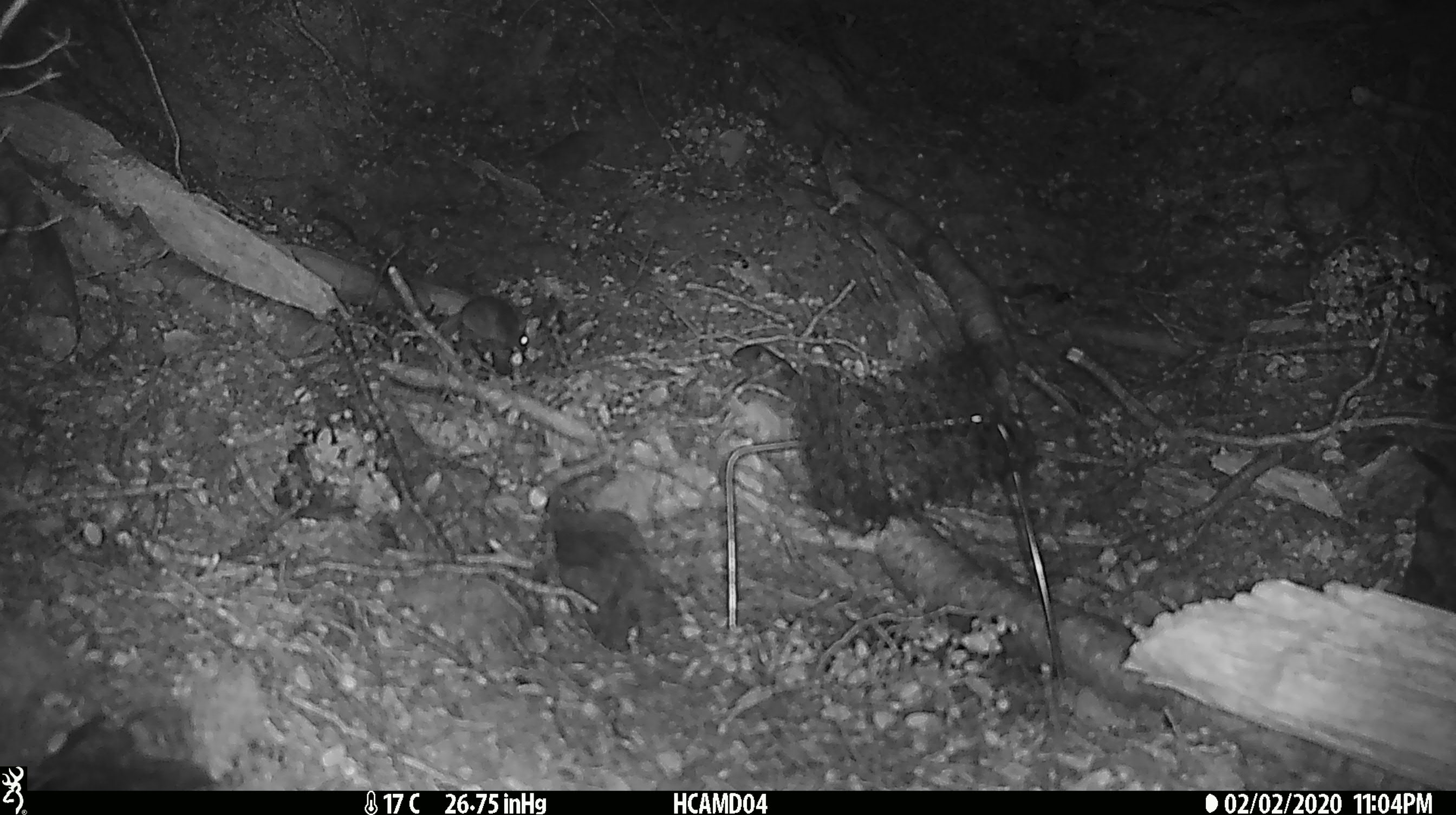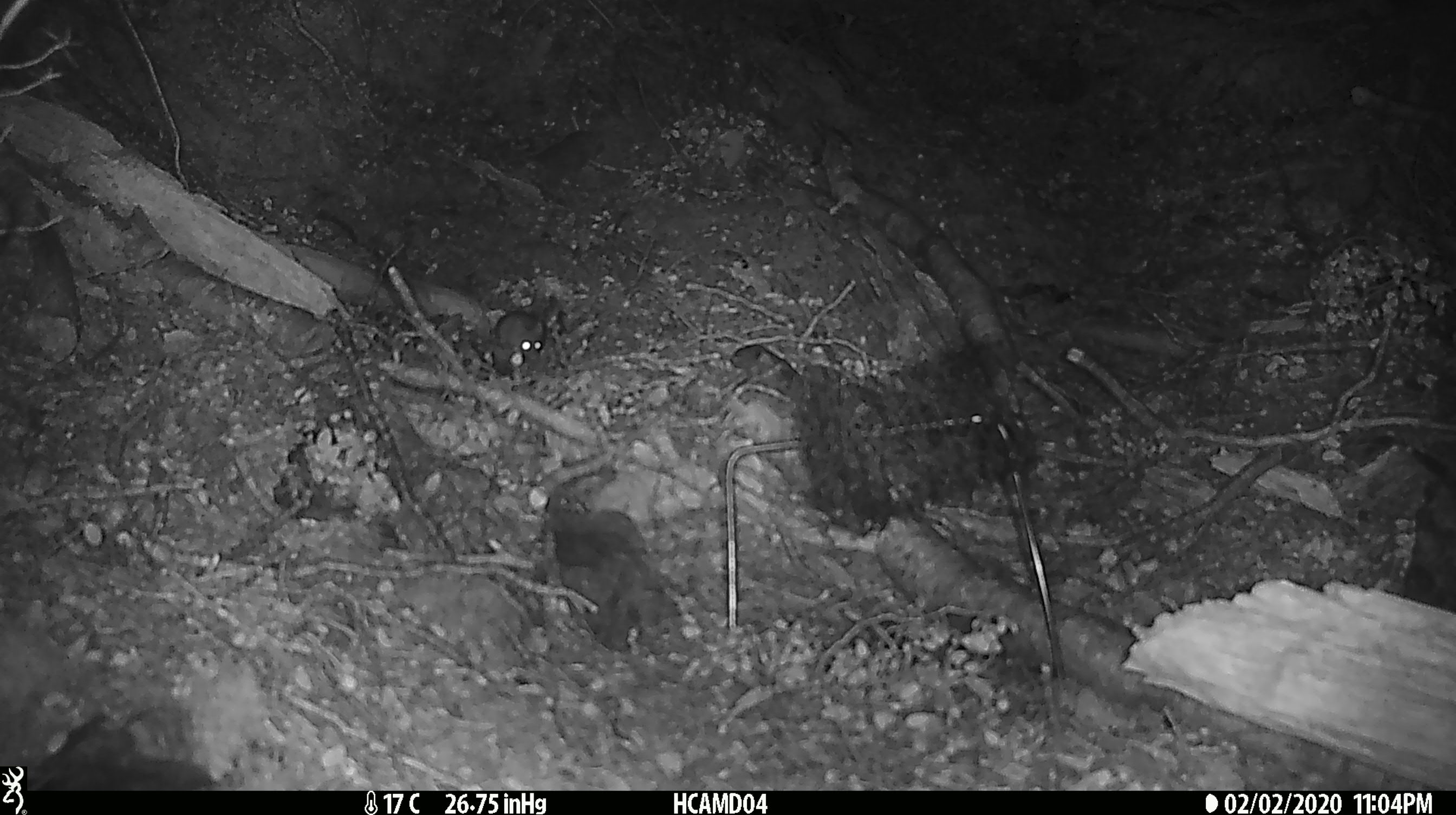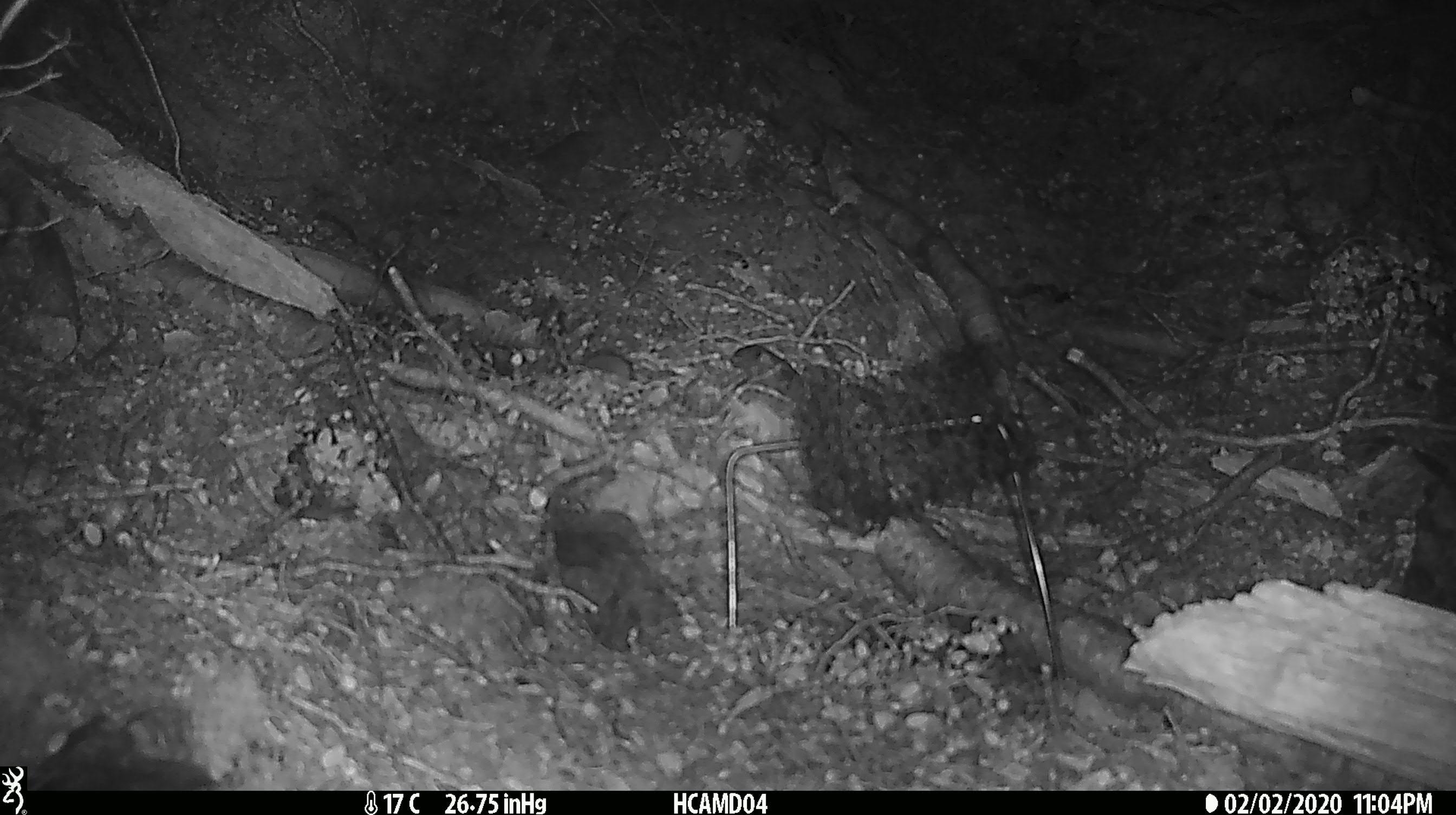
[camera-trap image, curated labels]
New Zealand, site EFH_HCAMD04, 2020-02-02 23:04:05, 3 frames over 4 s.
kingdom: Animalia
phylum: Chordata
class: Mammalia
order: Rodentia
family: Muridae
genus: Mus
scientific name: Mus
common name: mouse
Mouse (Mus).